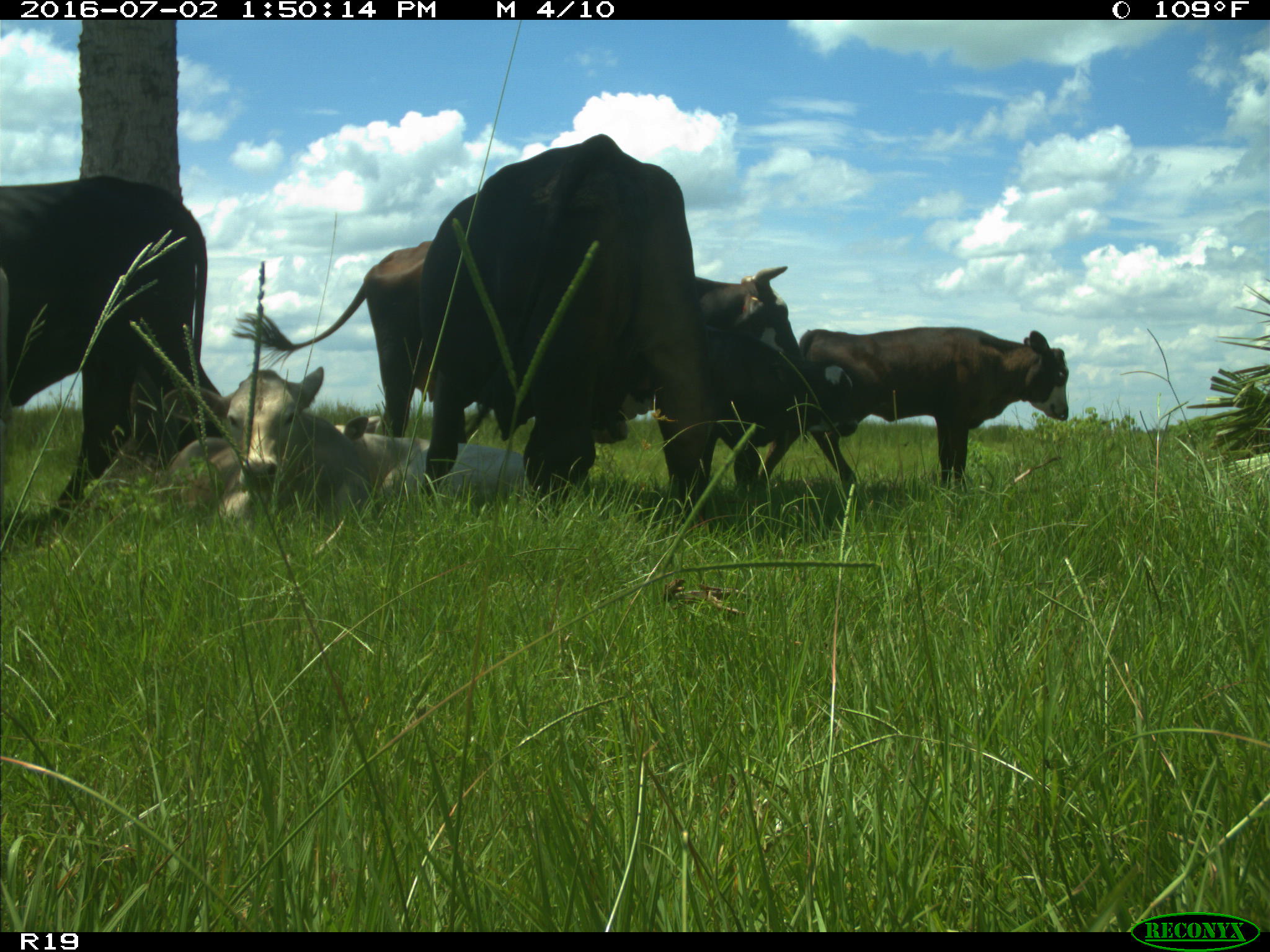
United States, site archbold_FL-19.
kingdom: Animalia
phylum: Chordata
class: Mammalia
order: Artiodactyla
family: Bovidae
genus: Bos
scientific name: Bos taurus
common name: domestic cow